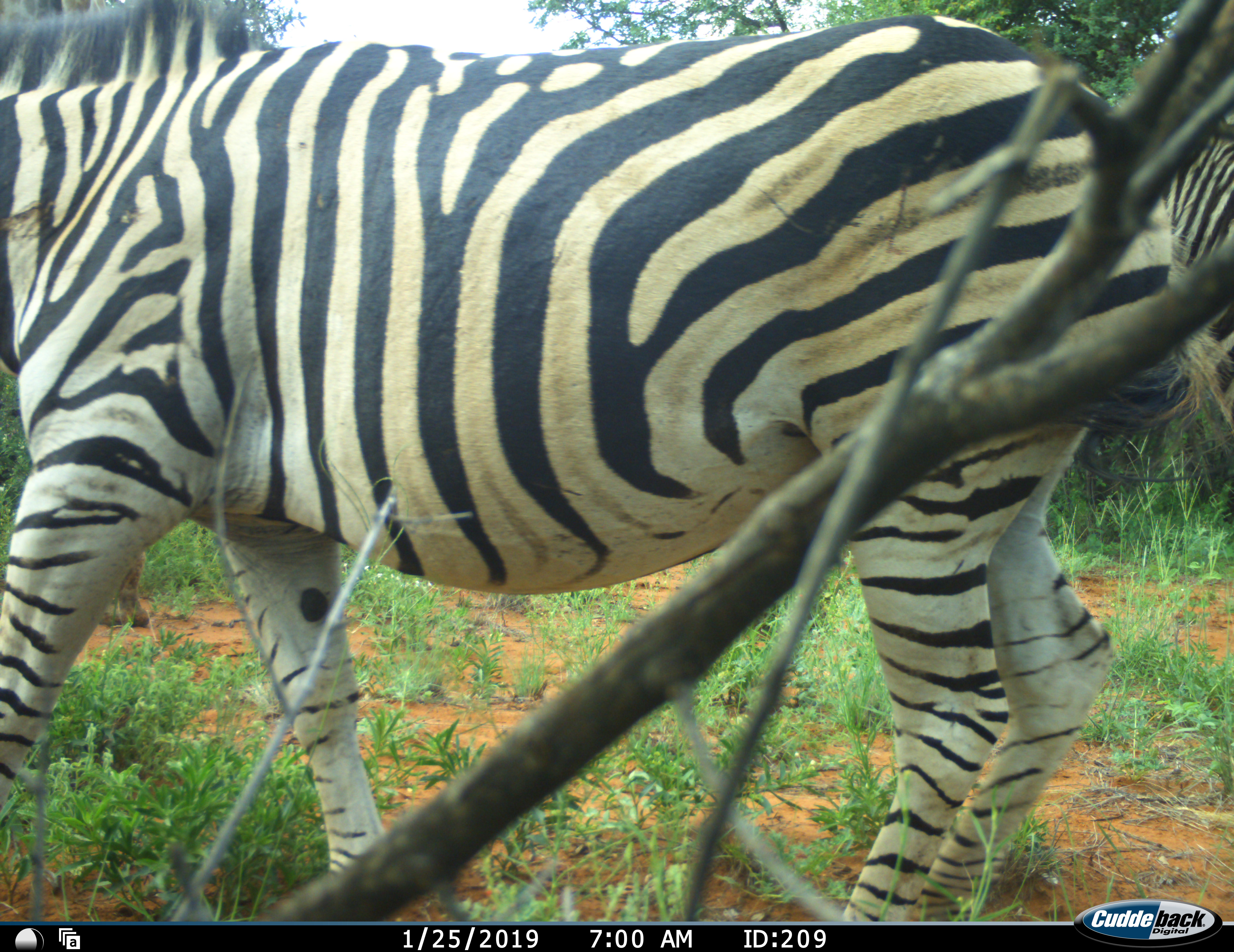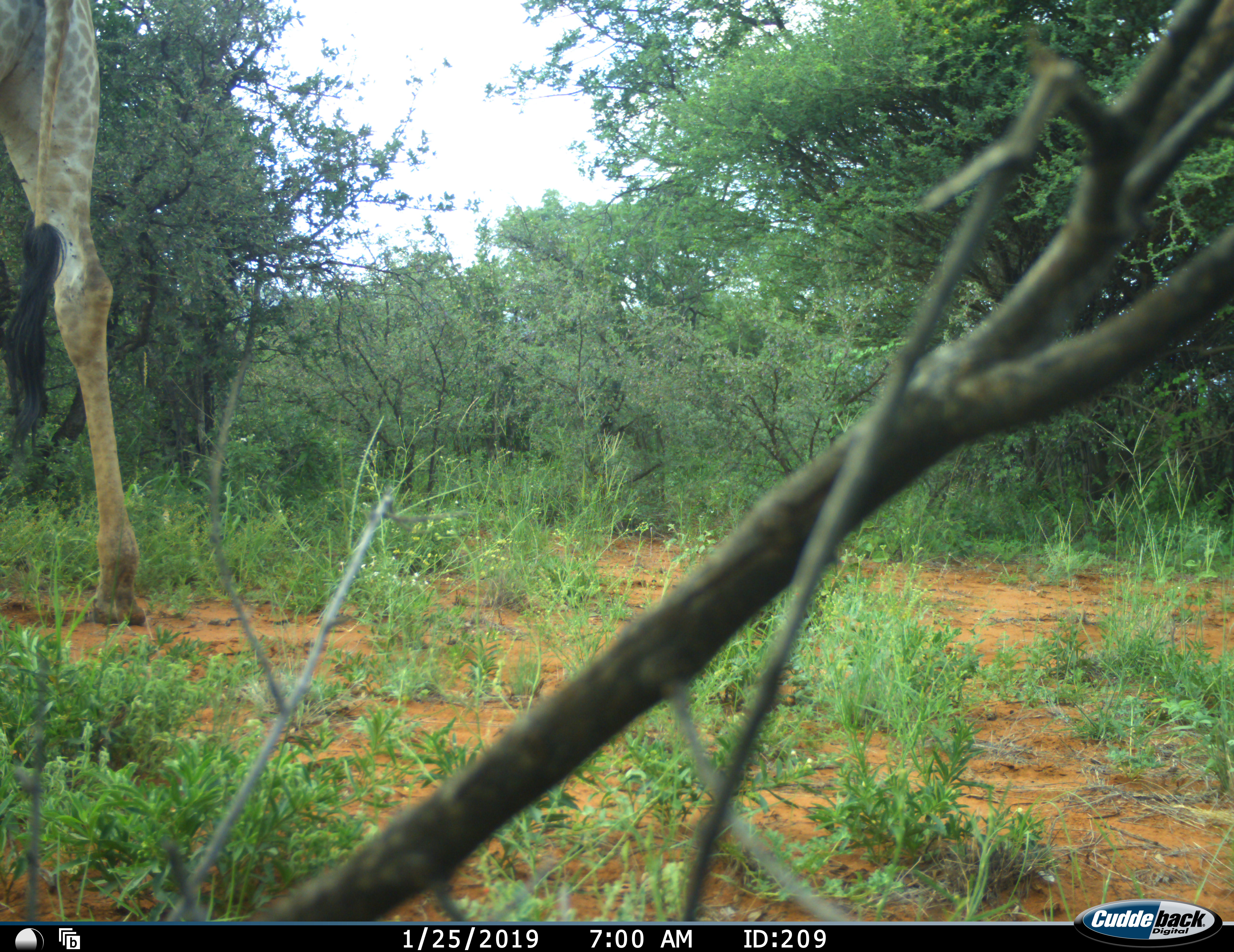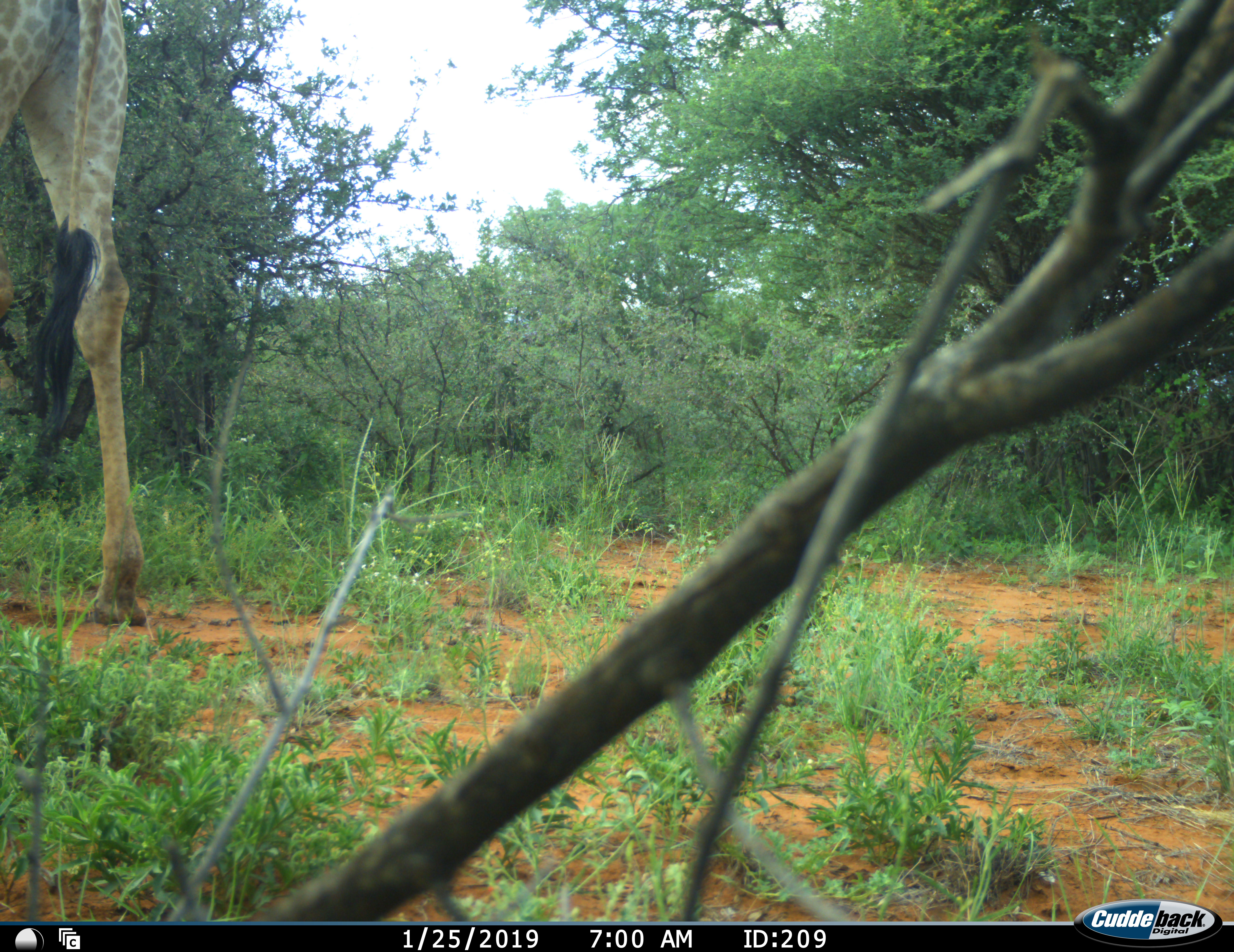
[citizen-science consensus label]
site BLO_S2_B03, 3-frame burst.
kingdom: Animalia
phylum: Chordata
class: Mammalia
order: Artiodactyla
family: Giraffidae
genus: Giraffa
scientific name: Giraffa camelopardalis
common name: giraffe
Giraffe (Giraffa camelopardalis), count 1. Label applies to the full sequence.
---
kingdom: Animalia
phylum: Chordata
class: Mammalia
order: Perissodactyla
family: Equidae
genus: Equus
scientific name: Equus quagga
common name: plains zebra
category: zebraplains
Zebraplains (plains zebra) (Equus quagga), count 2. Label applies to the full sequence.